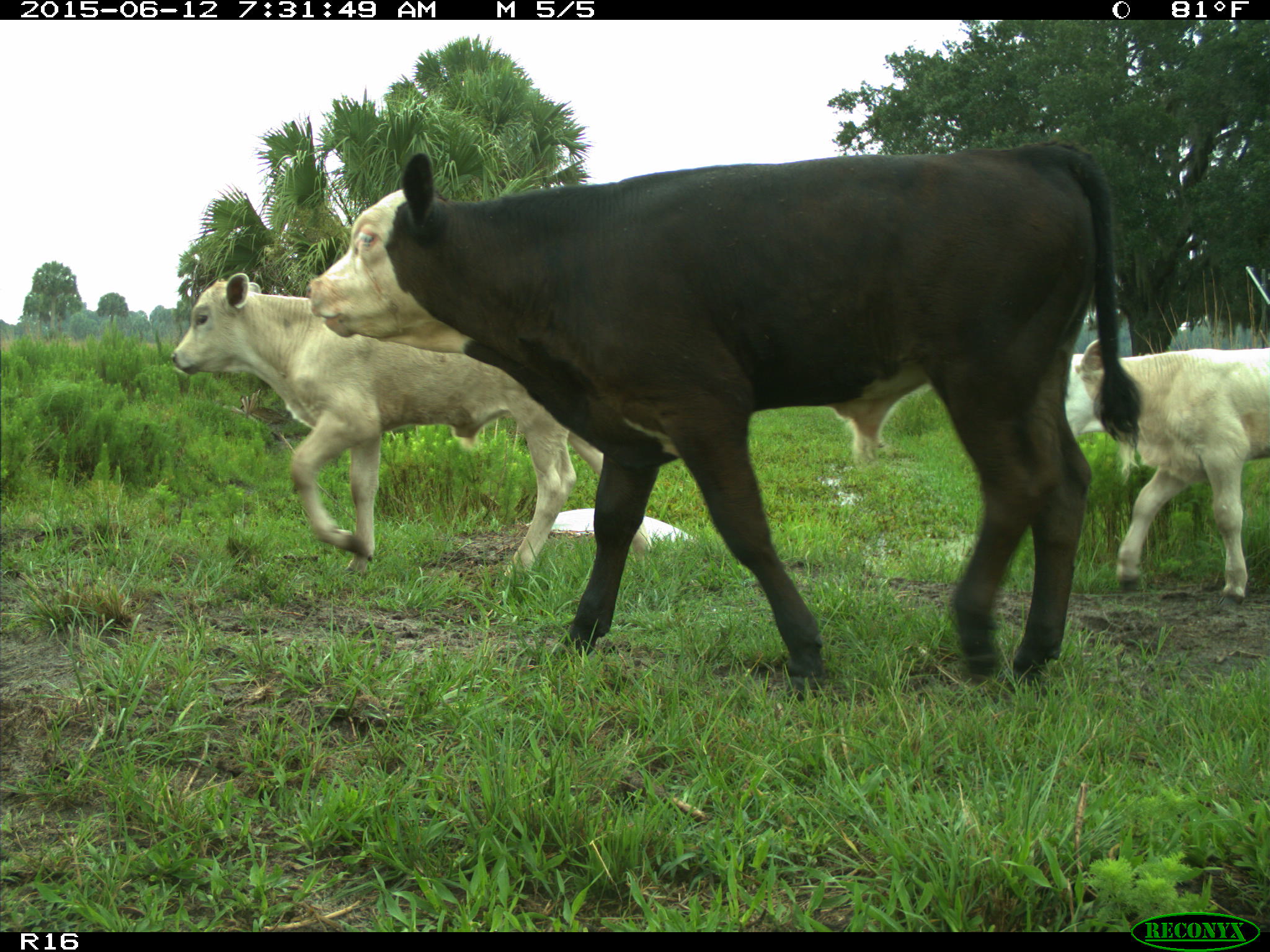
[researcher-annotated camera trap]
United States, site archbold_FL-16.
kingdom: Animalia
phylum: Chordata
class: Mammalia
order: Artiodactyla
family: Bovidae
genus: Bos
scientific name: Bos taurus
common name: domestic cow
Bos taurus (domestic cow).